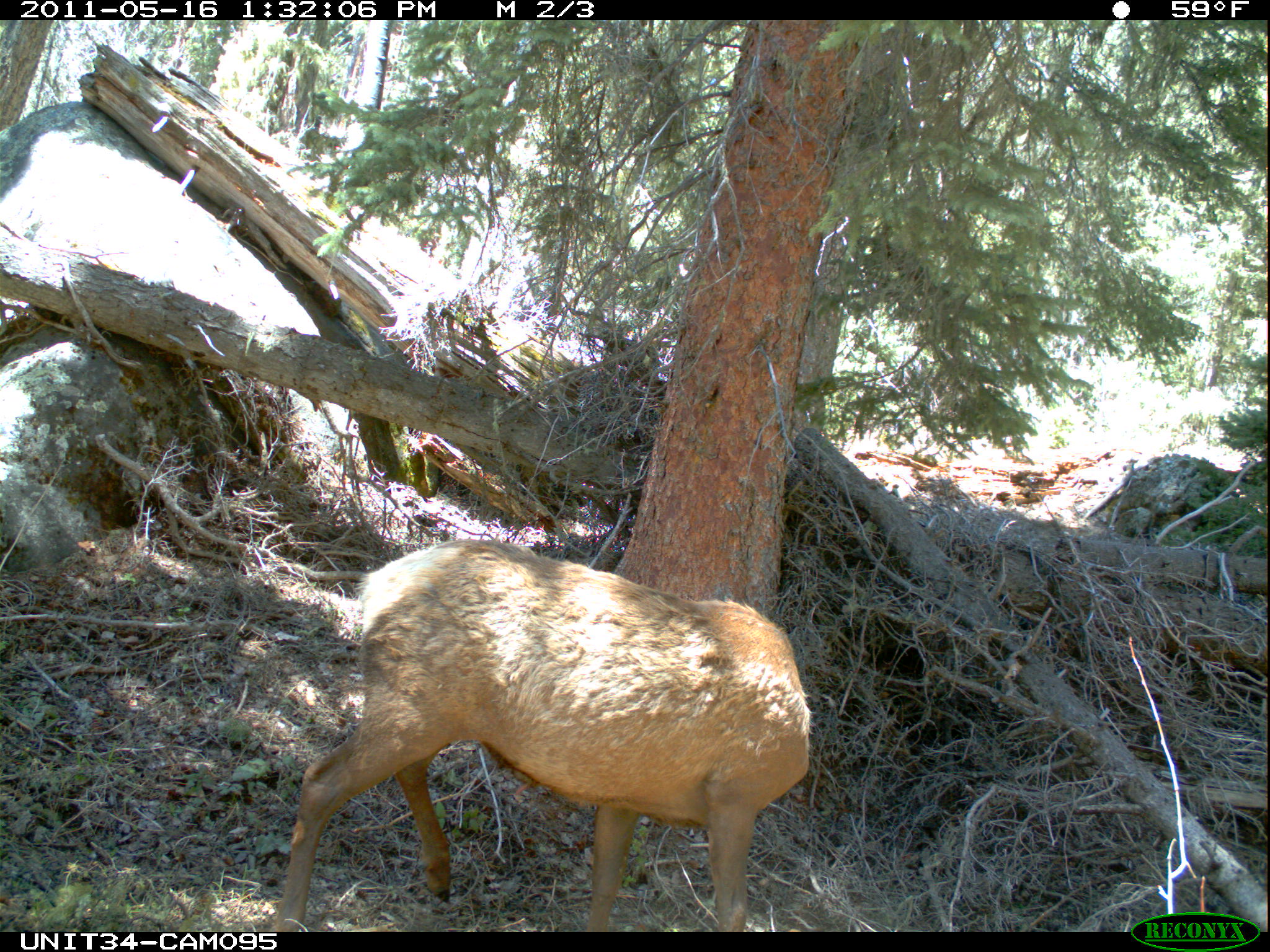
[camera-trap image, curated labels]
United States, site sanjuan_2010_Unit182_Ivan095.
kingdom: Animalia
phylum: Chordata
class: Mammalia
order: Artiodactyla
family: Cervidae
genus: Cervus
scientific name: Cervus elaphus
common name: red deer